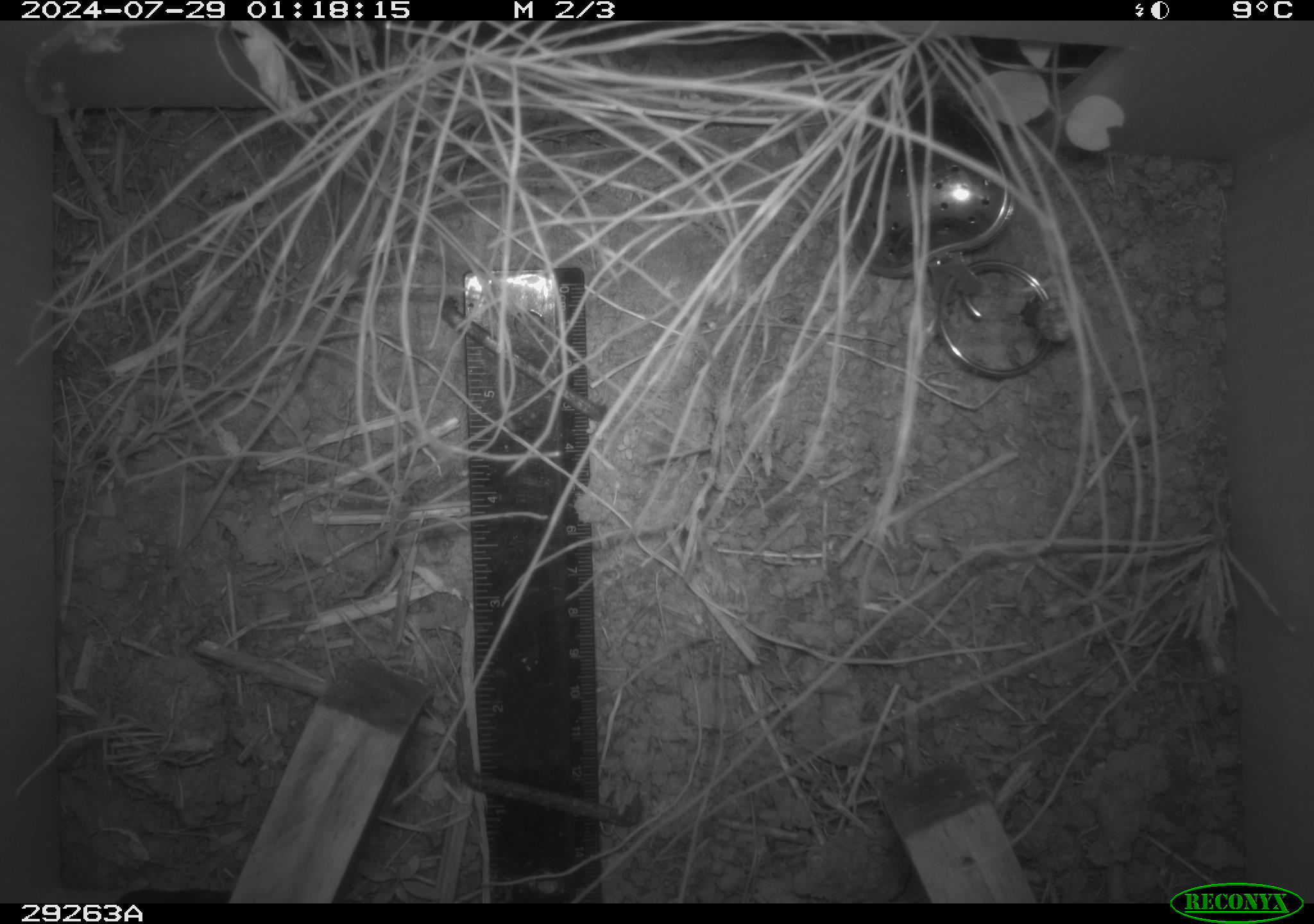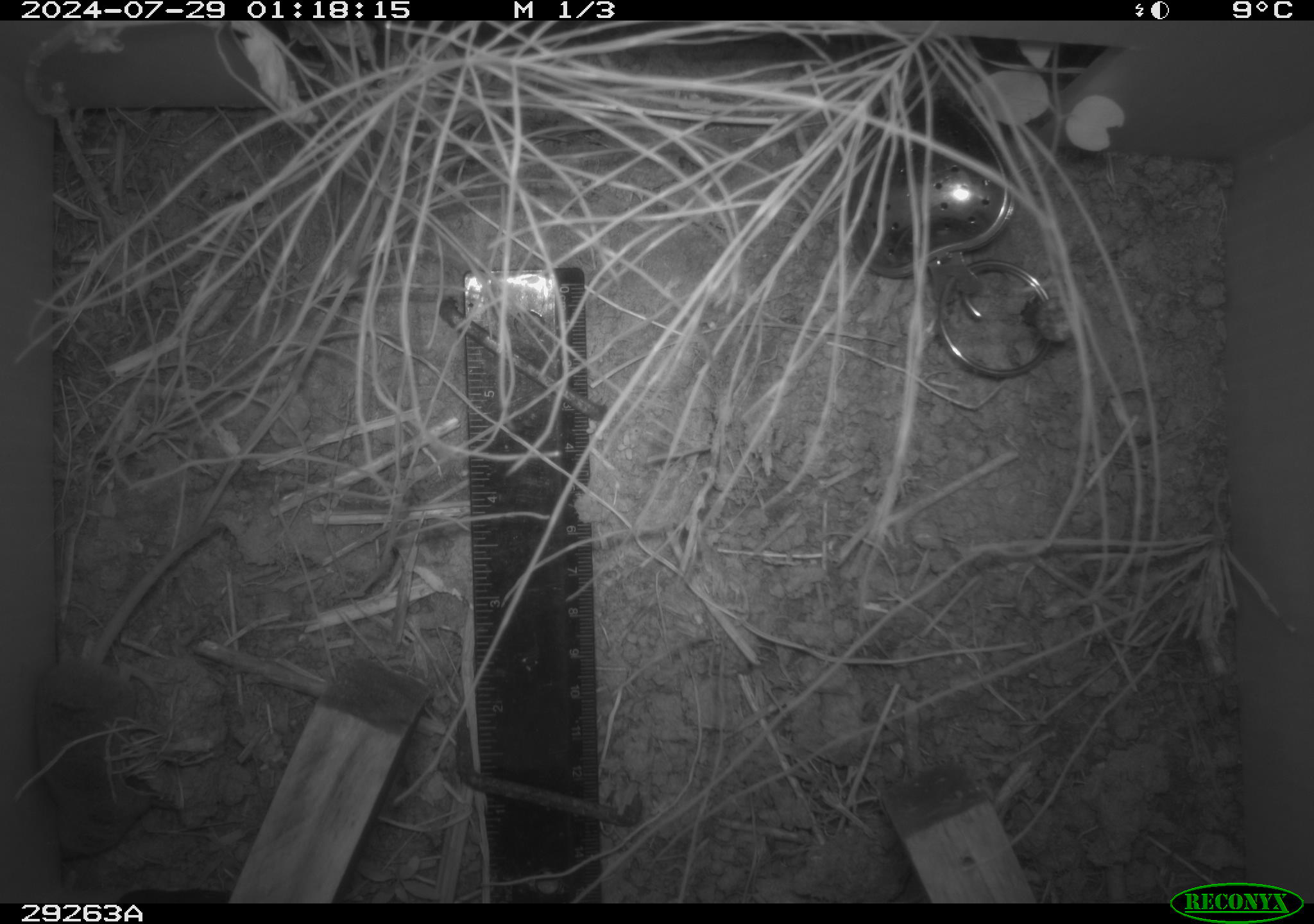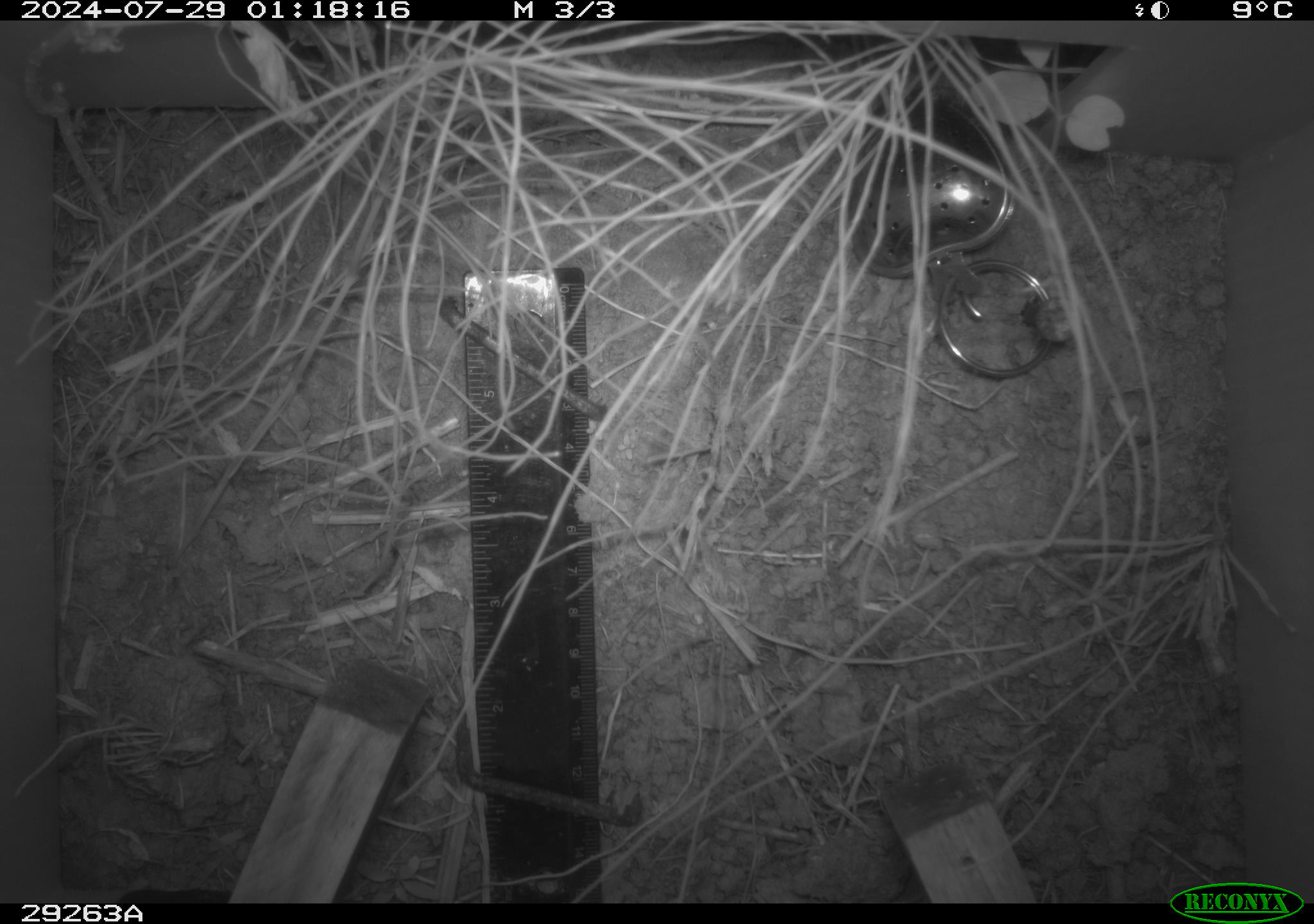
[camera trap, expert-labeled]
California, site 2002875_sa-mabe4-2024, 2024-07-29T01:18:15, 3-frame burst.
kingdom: Animalia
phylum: Chordata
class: Mammalia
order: Eulipotyphla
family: Soricidae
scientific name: Soricidae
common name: shrews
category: soricidae family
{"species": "soricidae family (shrews) (Soricidae)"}